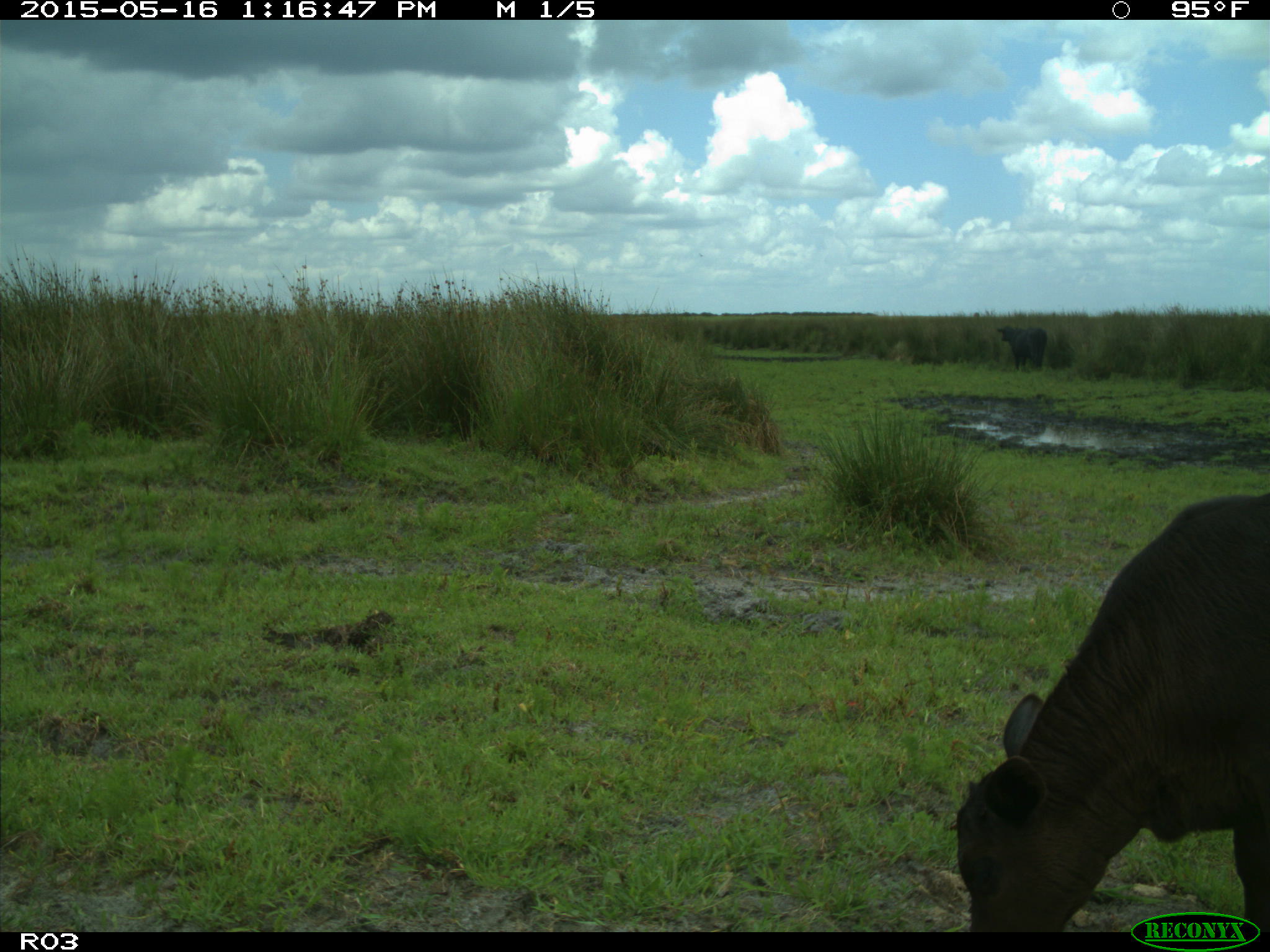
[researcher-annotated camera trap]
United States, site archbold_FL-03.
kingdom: Animalia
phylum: Chordata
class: Mammalia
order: Artiodactyla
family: Bovidae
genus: Bos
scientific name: Bos taurus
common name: domestic cow